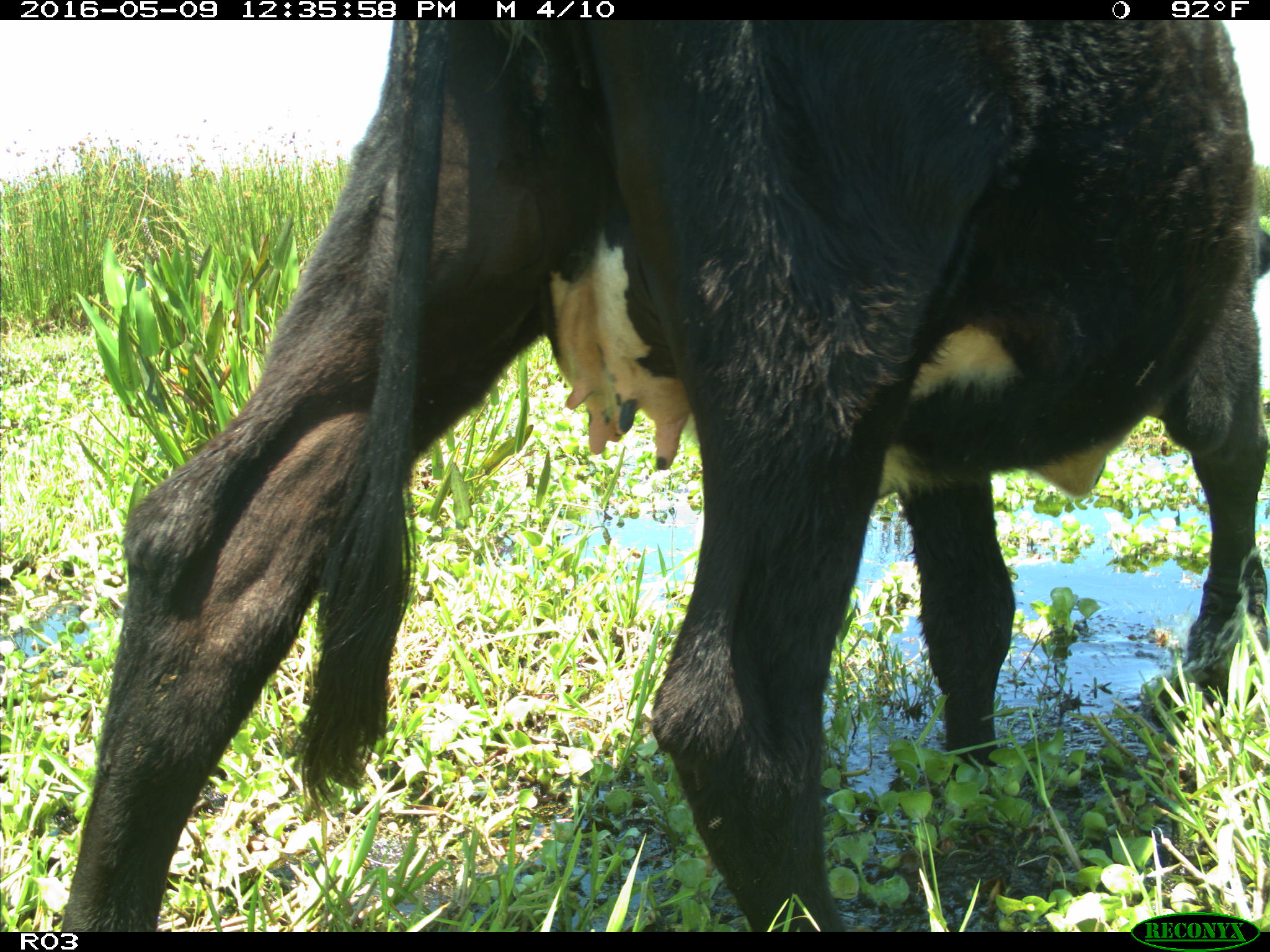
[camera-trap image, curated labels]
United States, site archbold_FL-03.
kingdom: Animalia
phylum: Chordata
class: Mammalia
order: Artiodactyla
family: Bovidae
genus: Bos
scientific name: Bos taurus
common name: domestic cow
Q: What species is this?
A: Bos taurus (domestic cow).